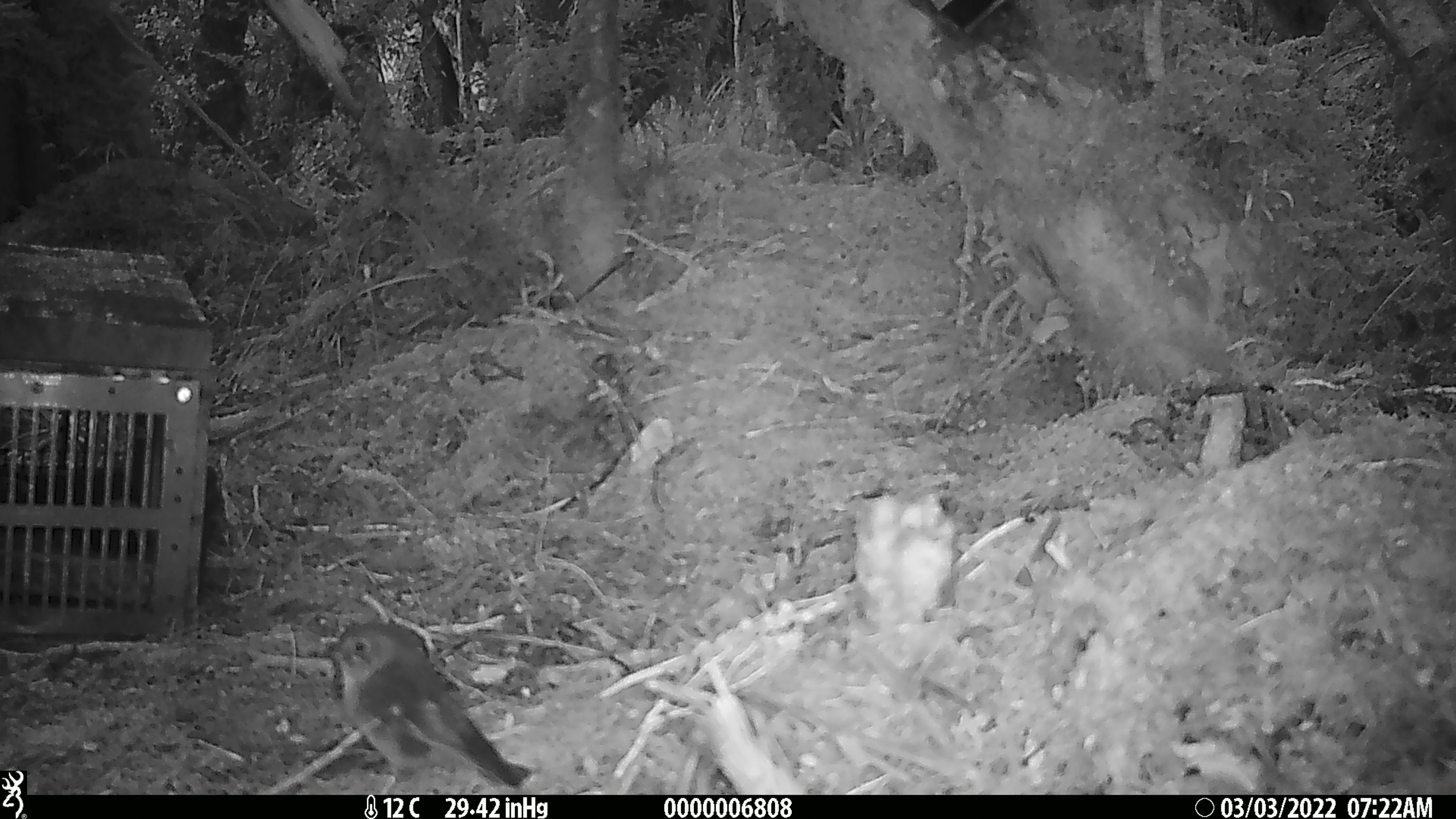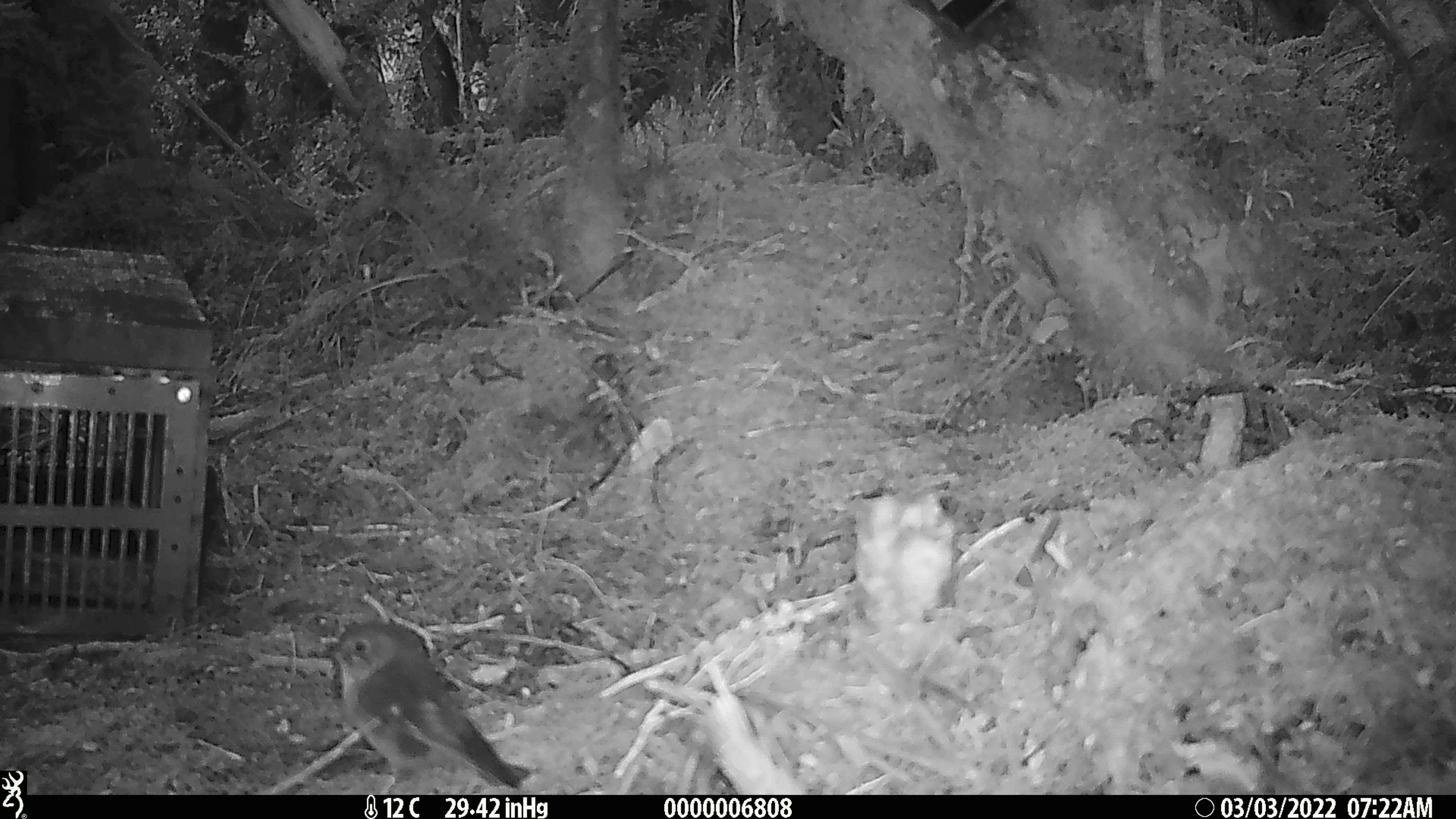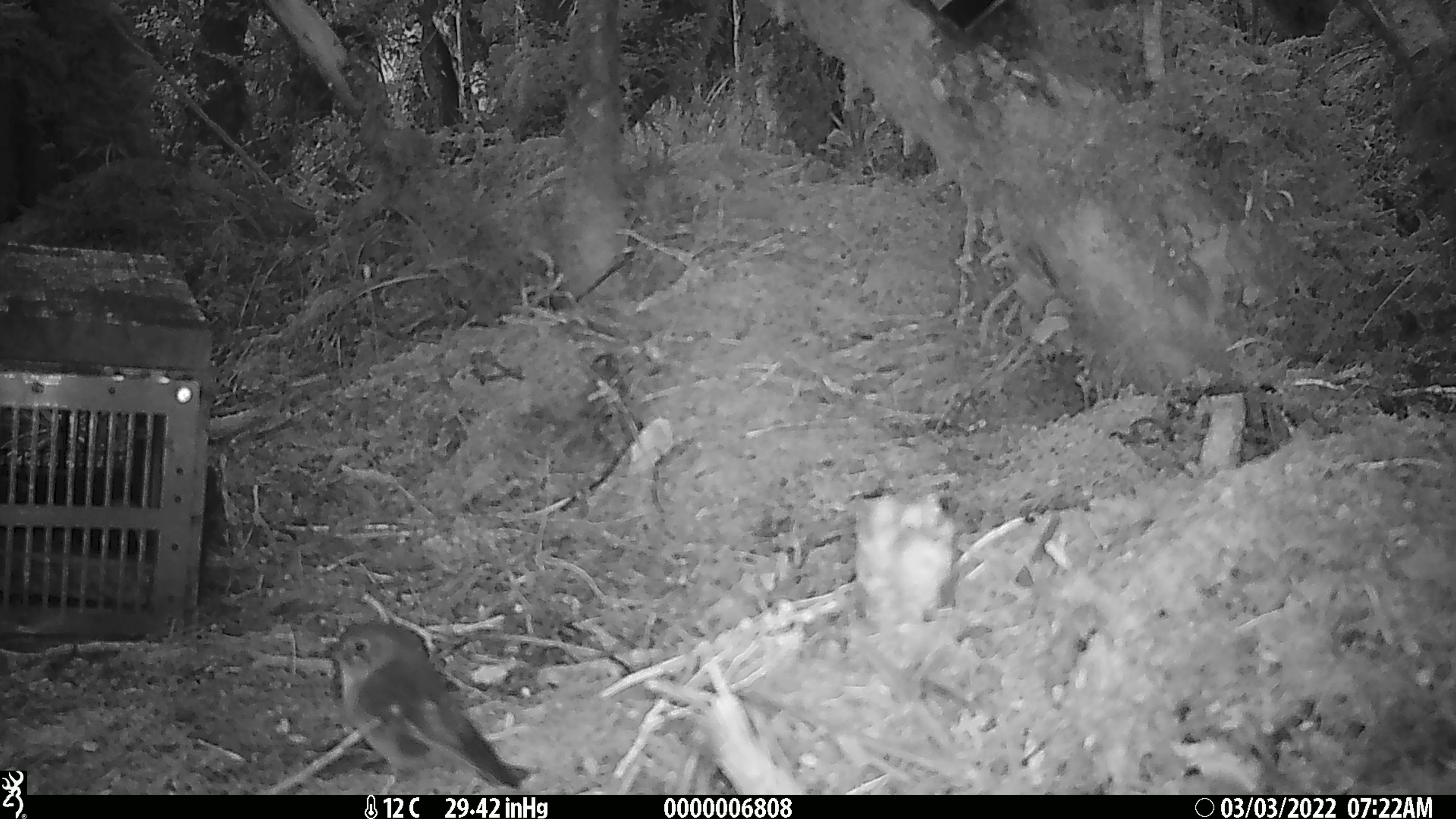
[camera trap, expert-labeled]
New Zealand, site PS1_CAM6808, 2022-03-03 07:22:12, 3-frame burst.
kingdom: Animalia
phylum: Chordata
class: Aves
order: Passeriformes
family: Petroicidae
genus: Petroica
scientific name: Petroica macrocephala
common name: tomtit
Tomtit (Petroica macrocephala).